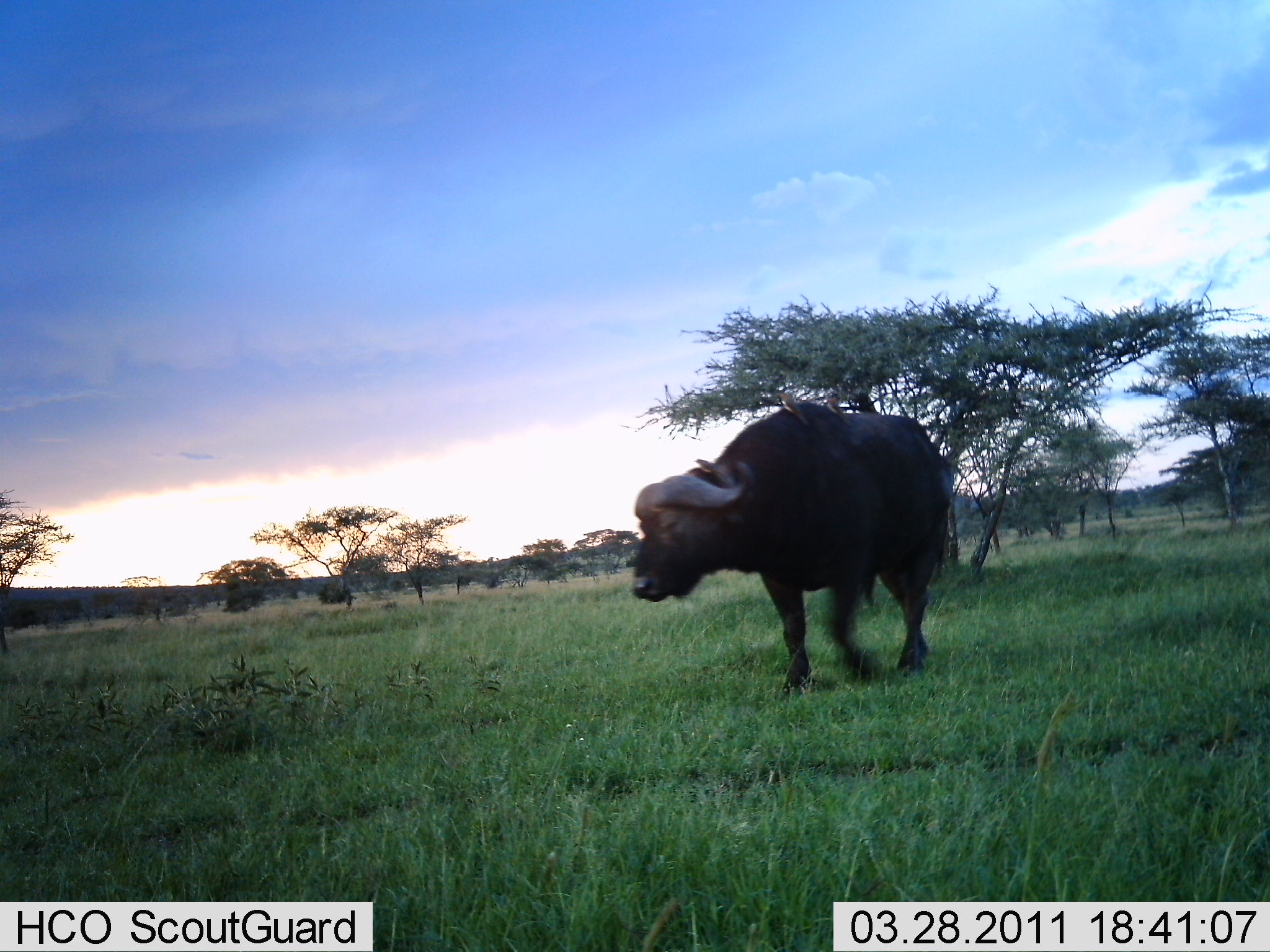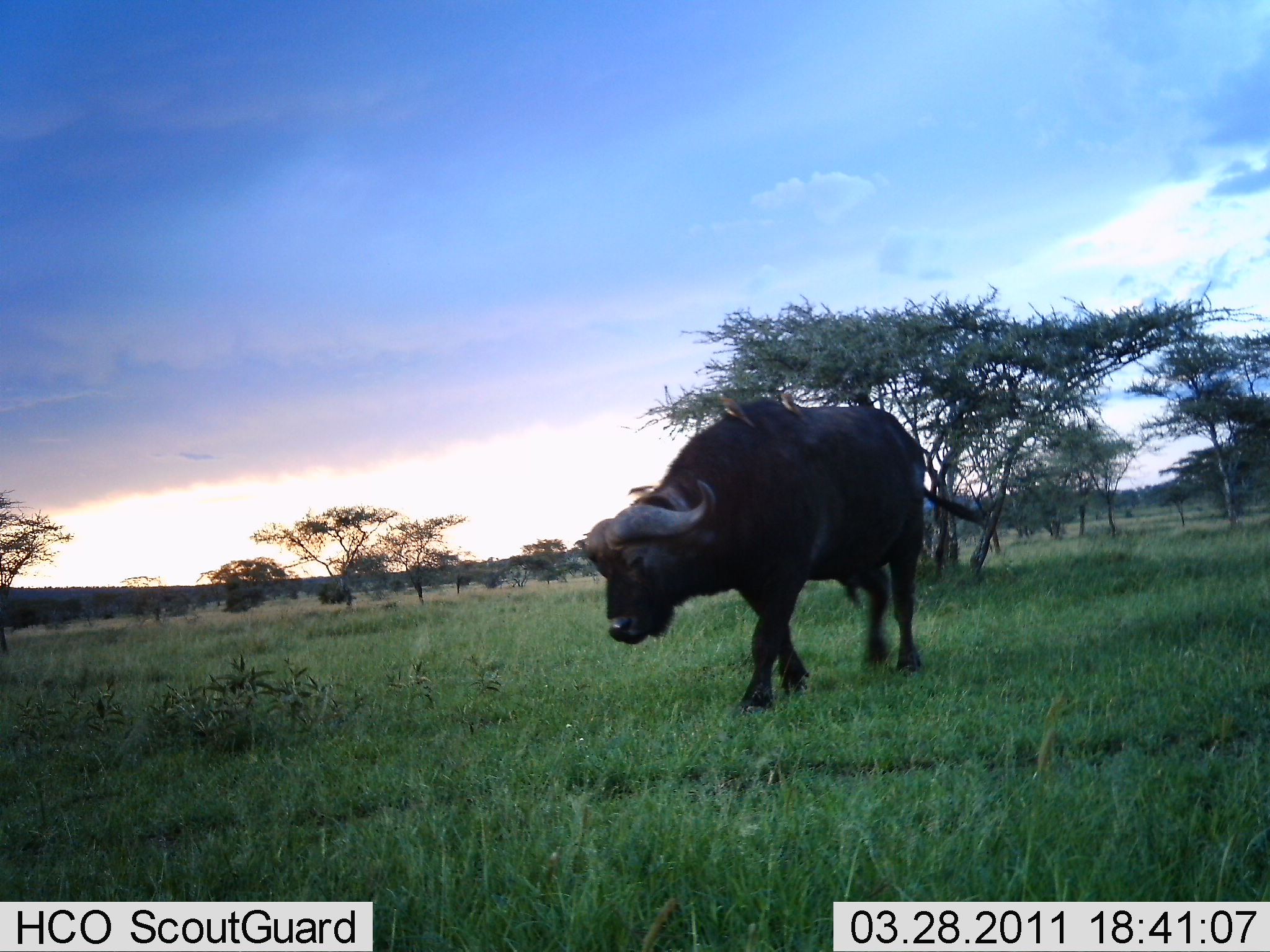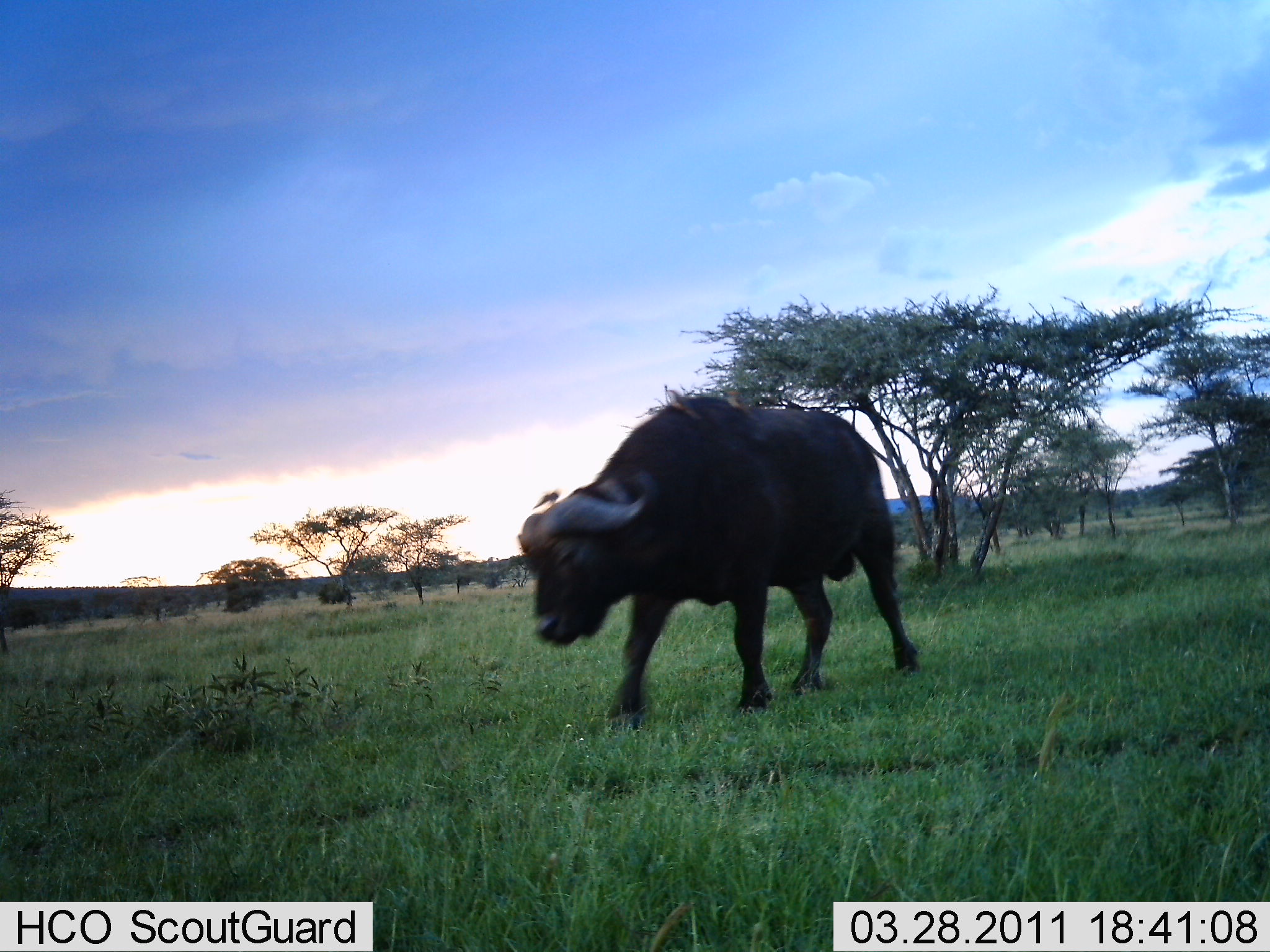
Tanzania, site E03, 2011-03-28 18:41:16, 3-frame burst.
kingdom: Animalia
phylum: Chordata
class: Mammalia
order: Artiodactyla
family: Bovidae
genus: Syncerus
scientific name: Syncerus caffer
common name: cape buffalo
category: buffalo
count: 1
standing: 0%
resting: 0%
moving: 100%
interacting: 0%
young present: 0%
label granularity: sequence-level